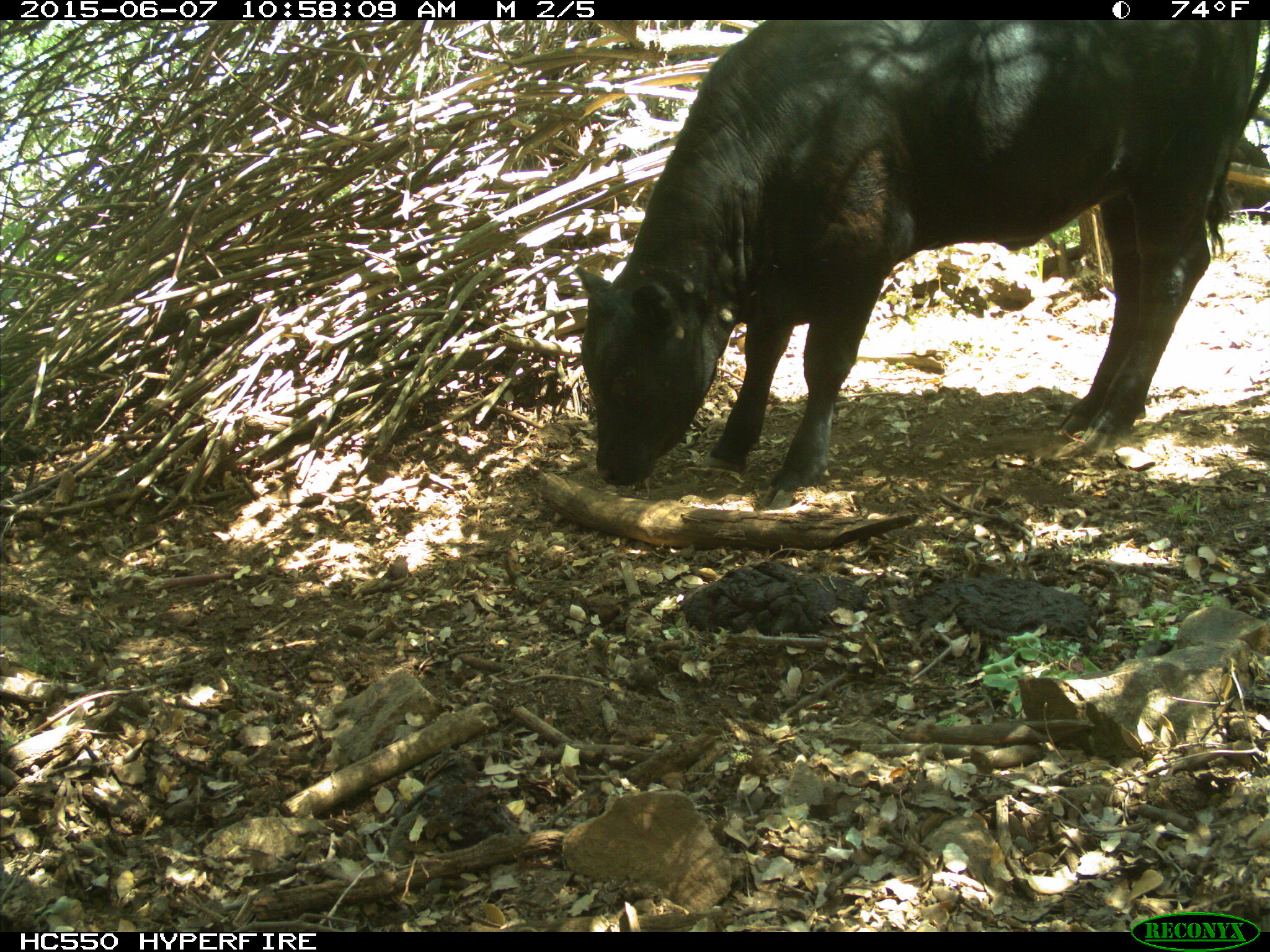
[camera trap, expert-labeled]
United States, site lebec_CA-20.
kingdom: Animalia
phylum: Chordata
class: Mammalia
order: Artiodactyla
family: Bovidae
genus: Bos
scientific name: Bos taurus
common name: domestic cow